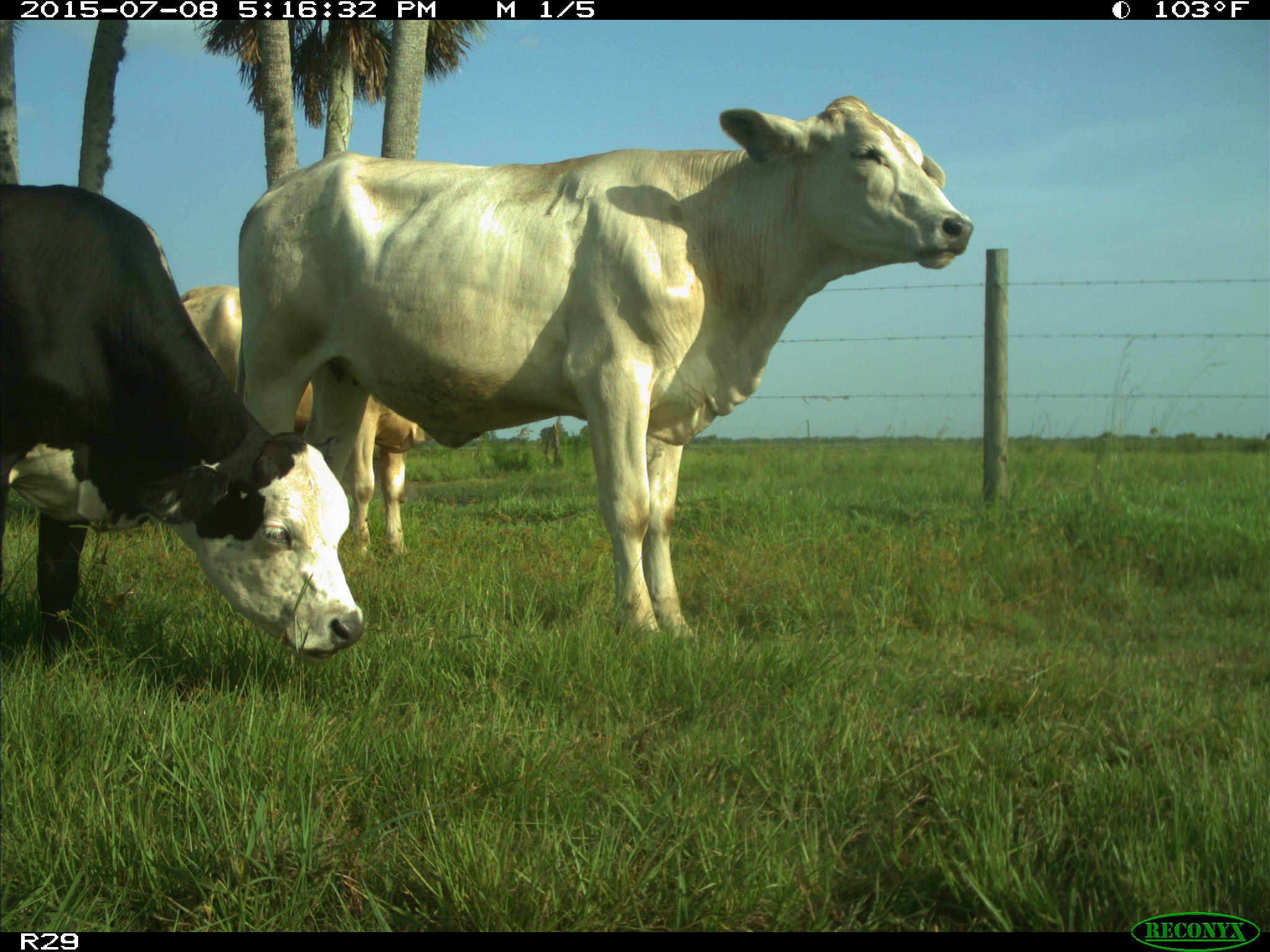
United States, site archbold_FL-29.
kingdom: Animalia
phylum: Chordata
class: Mammalia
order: Artiodactyla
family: Bovidae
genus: Bos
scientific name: Bos taurus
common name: domestic cow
Bos taurus (domestic cow).